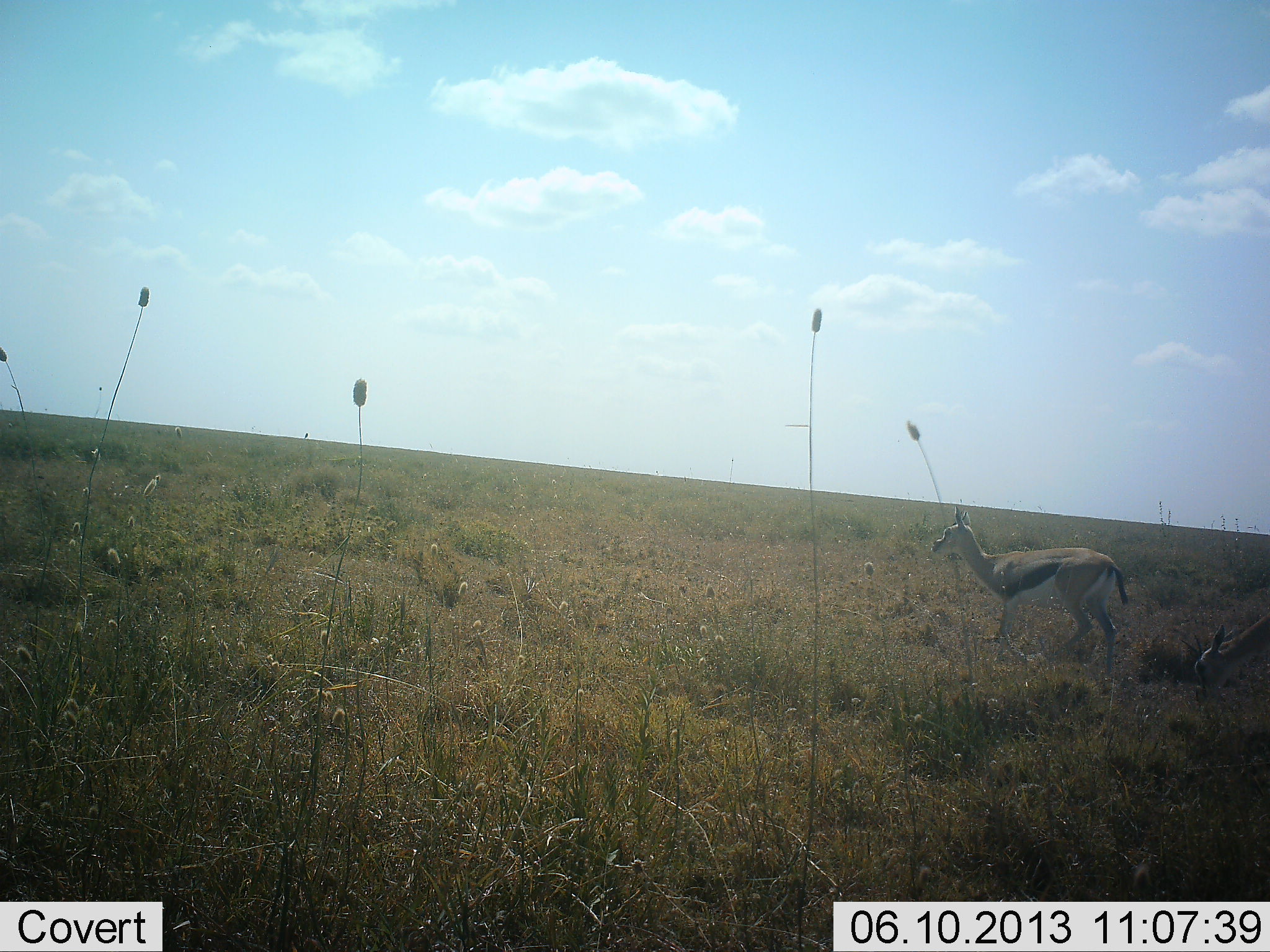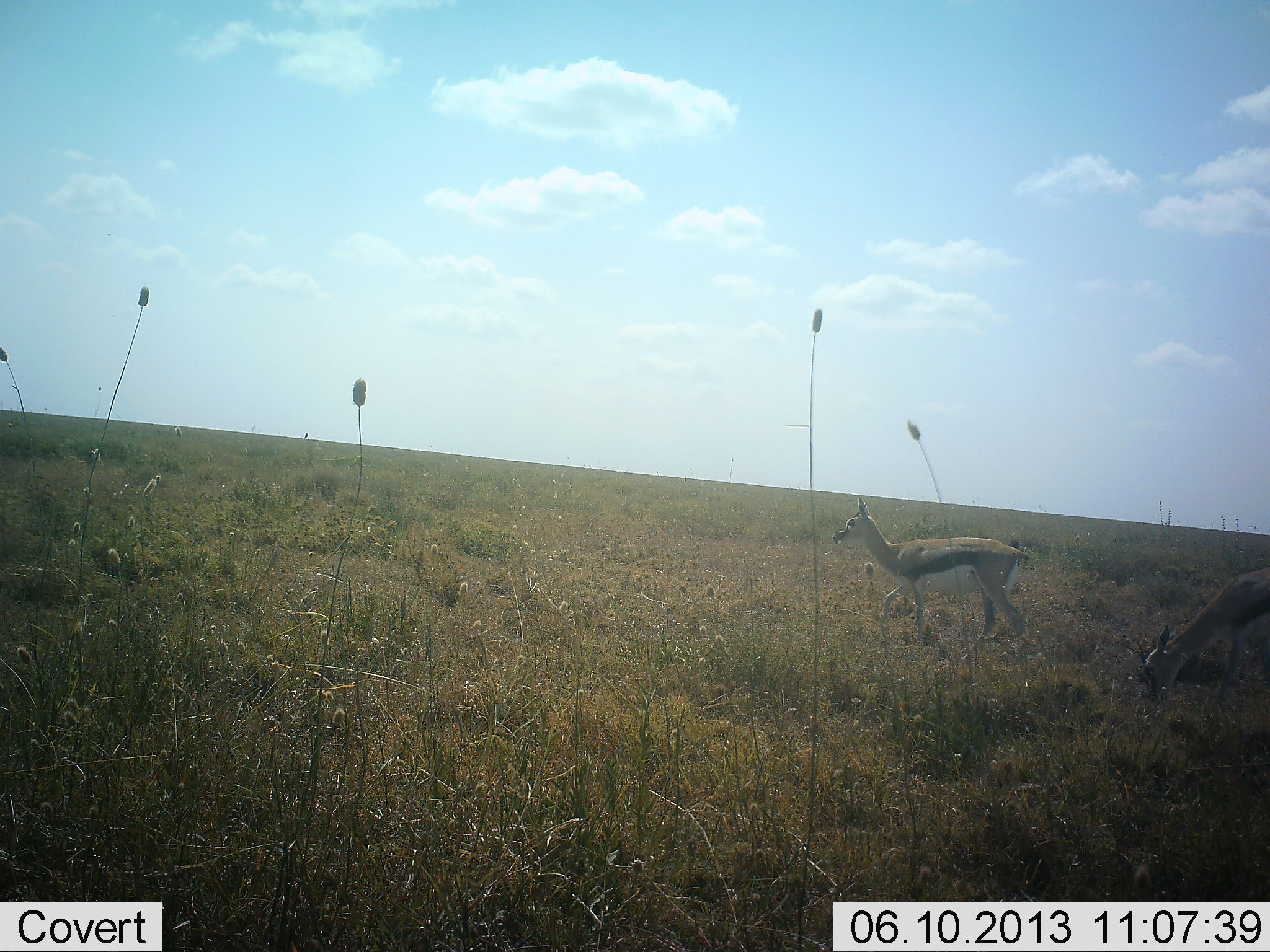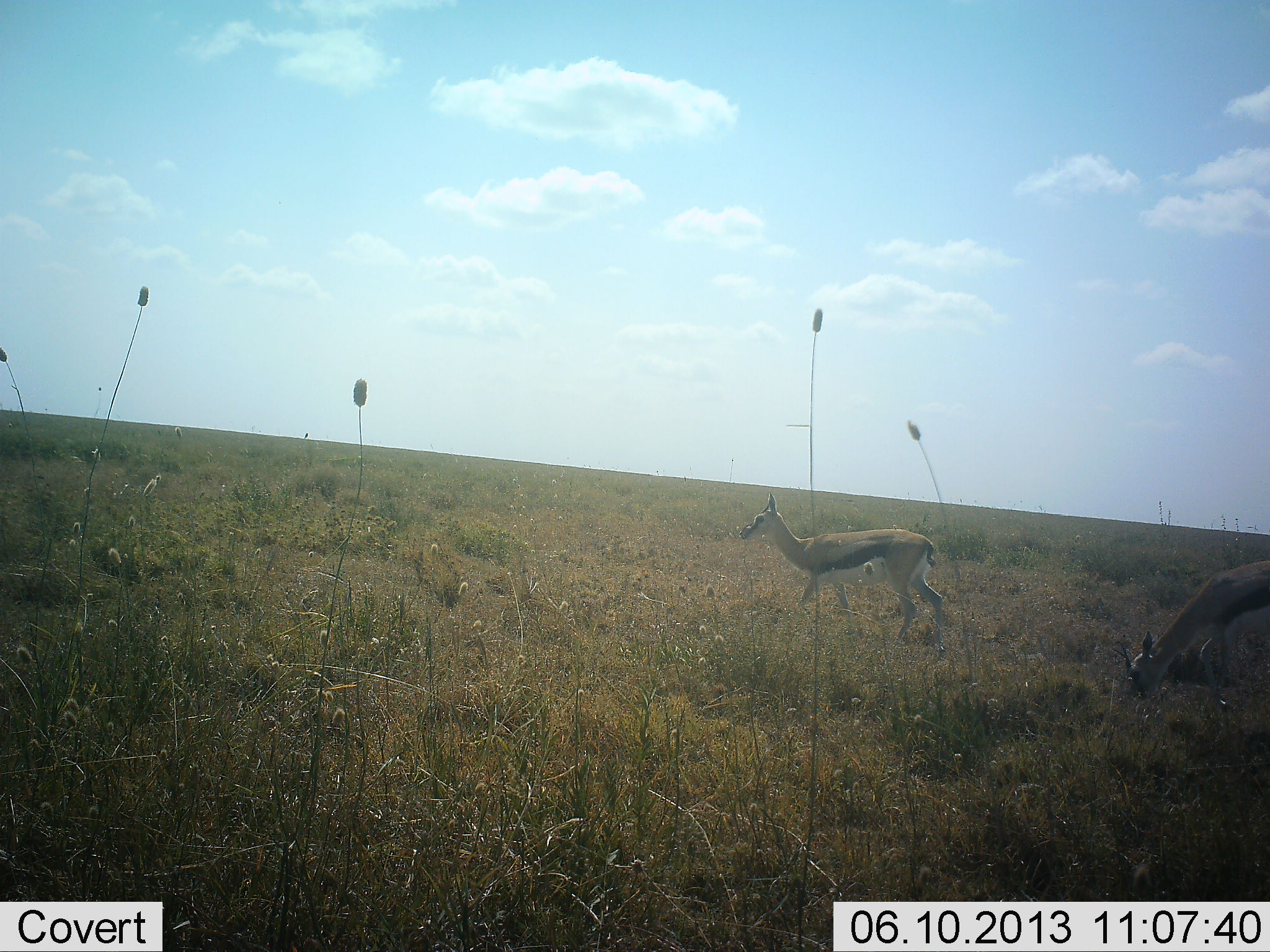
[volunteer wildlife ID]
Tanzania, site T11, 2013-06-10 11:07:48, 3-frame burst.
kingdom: Animalia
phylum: Chordata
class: Mammalia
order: Artiodactyla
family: Bovidae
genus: Eudorcas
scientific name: Eudorcas thomsonii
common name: thomson's gazelle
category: gazellethomsons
Gazellethomsons (thomson's gazelle) (Eudorcas thomsonii), count 2. Behavior (volunteer vote fractions): standing 10%, resting 0%, moving 80%, interacting 0%. Young present (vote fraction): 10%. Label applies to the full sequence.